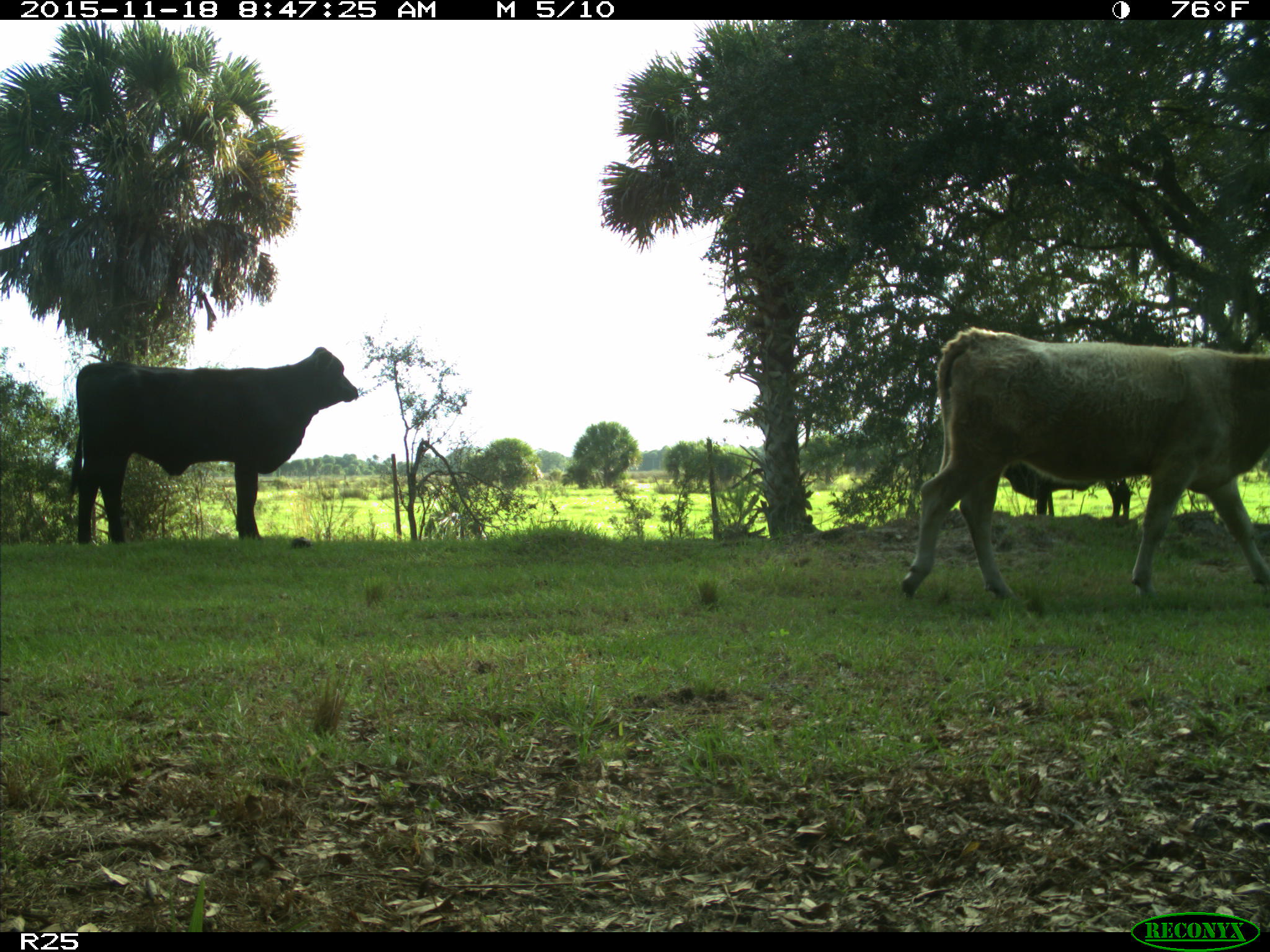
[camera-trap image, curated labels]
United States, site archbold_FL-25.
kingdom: Animalia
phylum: Chordata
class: Mammalia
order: Artiodactyla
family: Bovidae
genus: Bos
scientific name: Bos taurus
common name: domestic cow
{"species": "Bos taurus (domestic cow)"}